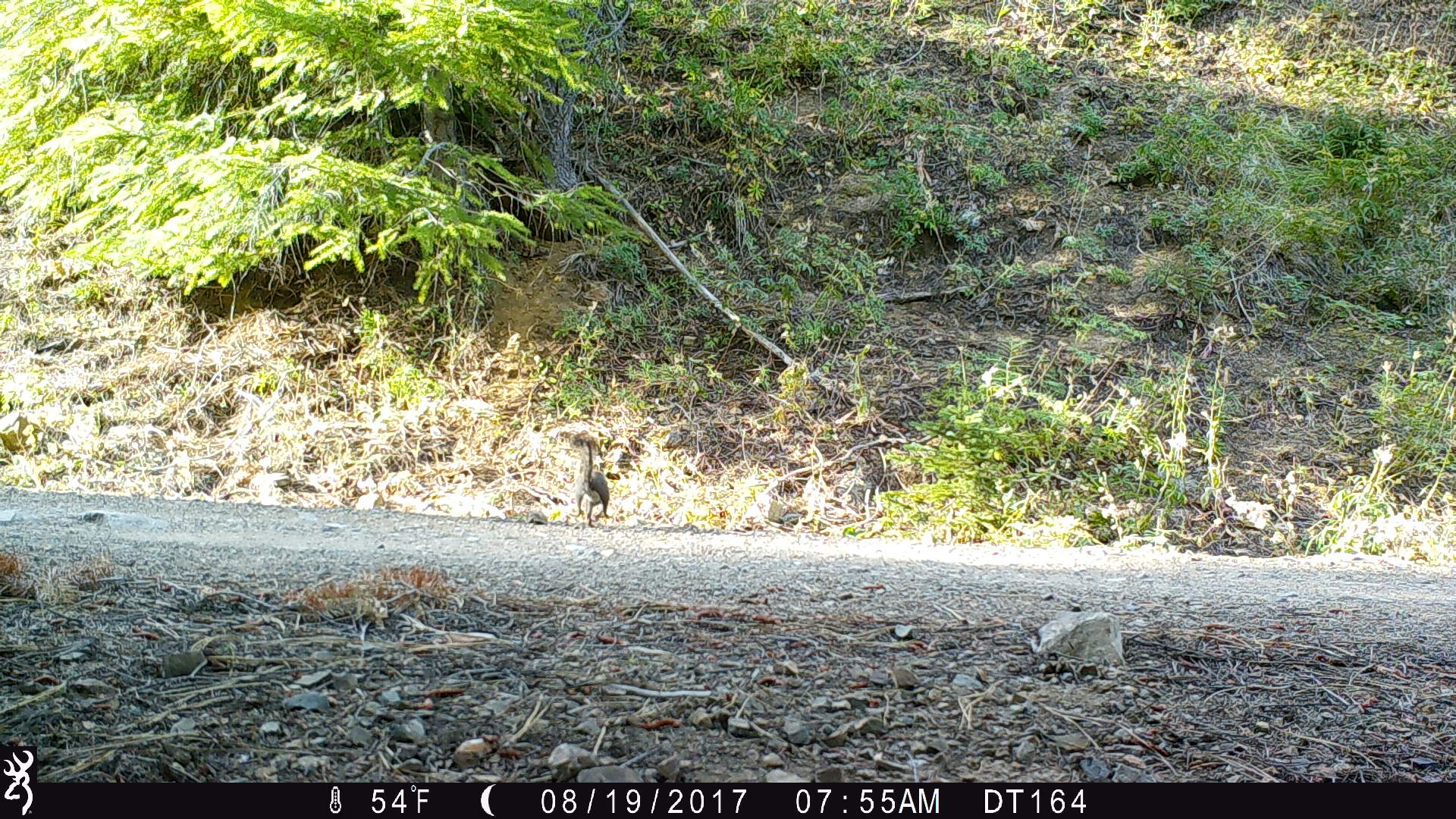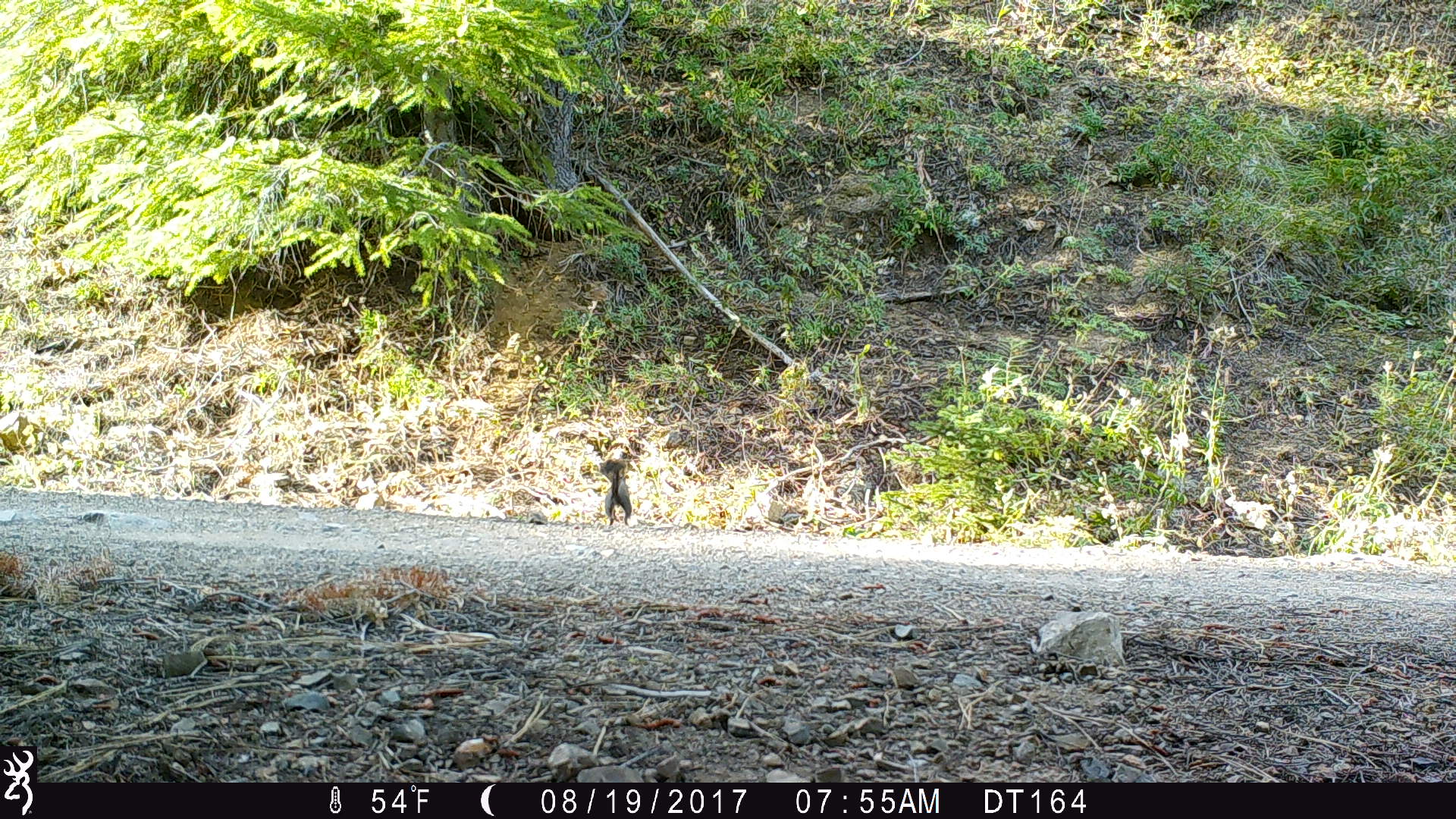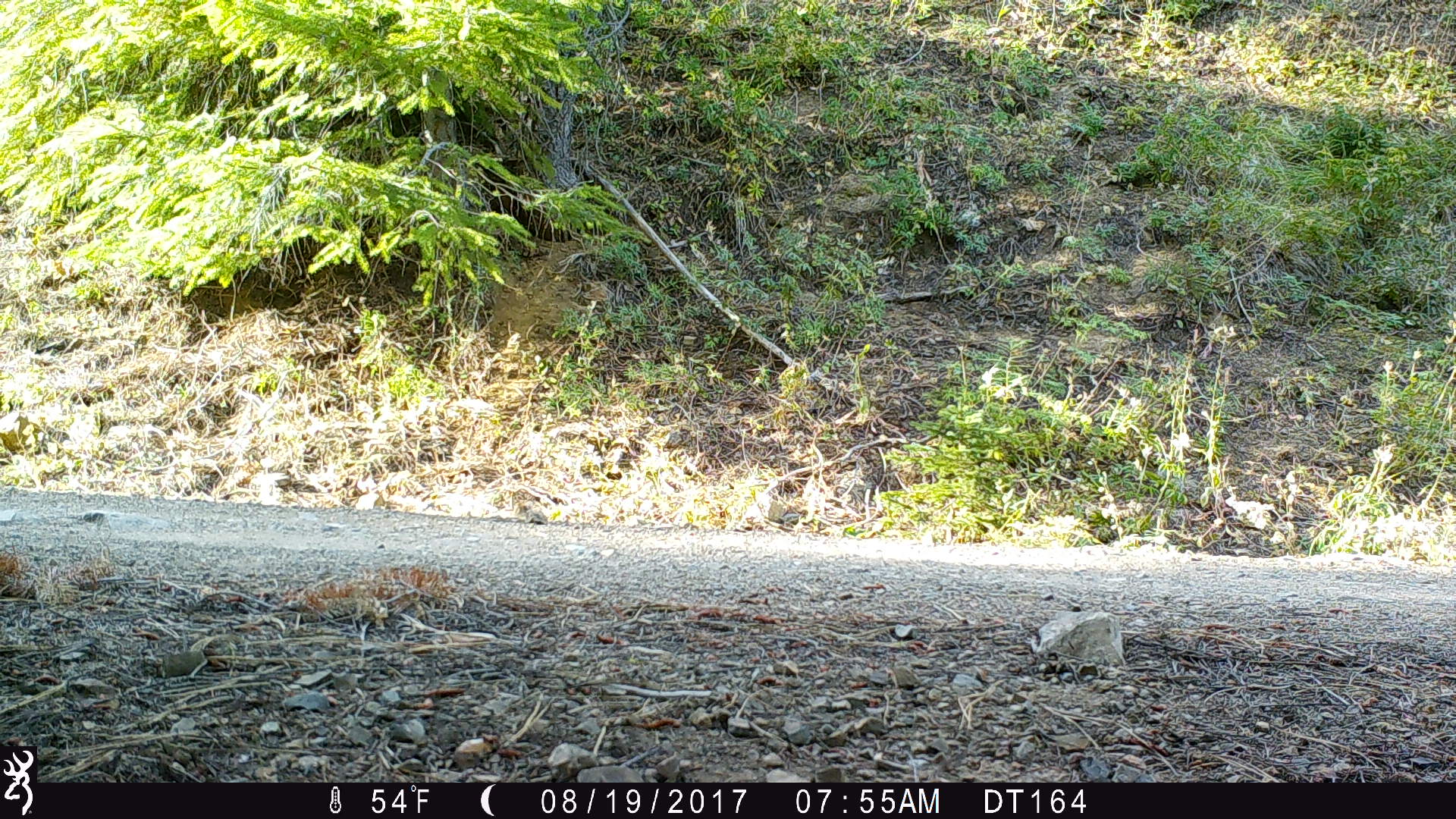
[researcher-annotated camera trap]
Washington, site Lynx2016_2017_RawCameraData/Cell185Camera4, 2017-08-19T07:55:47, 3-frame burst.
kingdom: Animalia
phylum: Chordata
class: Mammalia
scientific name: Mammalia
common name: small mammal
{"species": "small mammal (Mammalia)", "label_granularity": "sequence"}